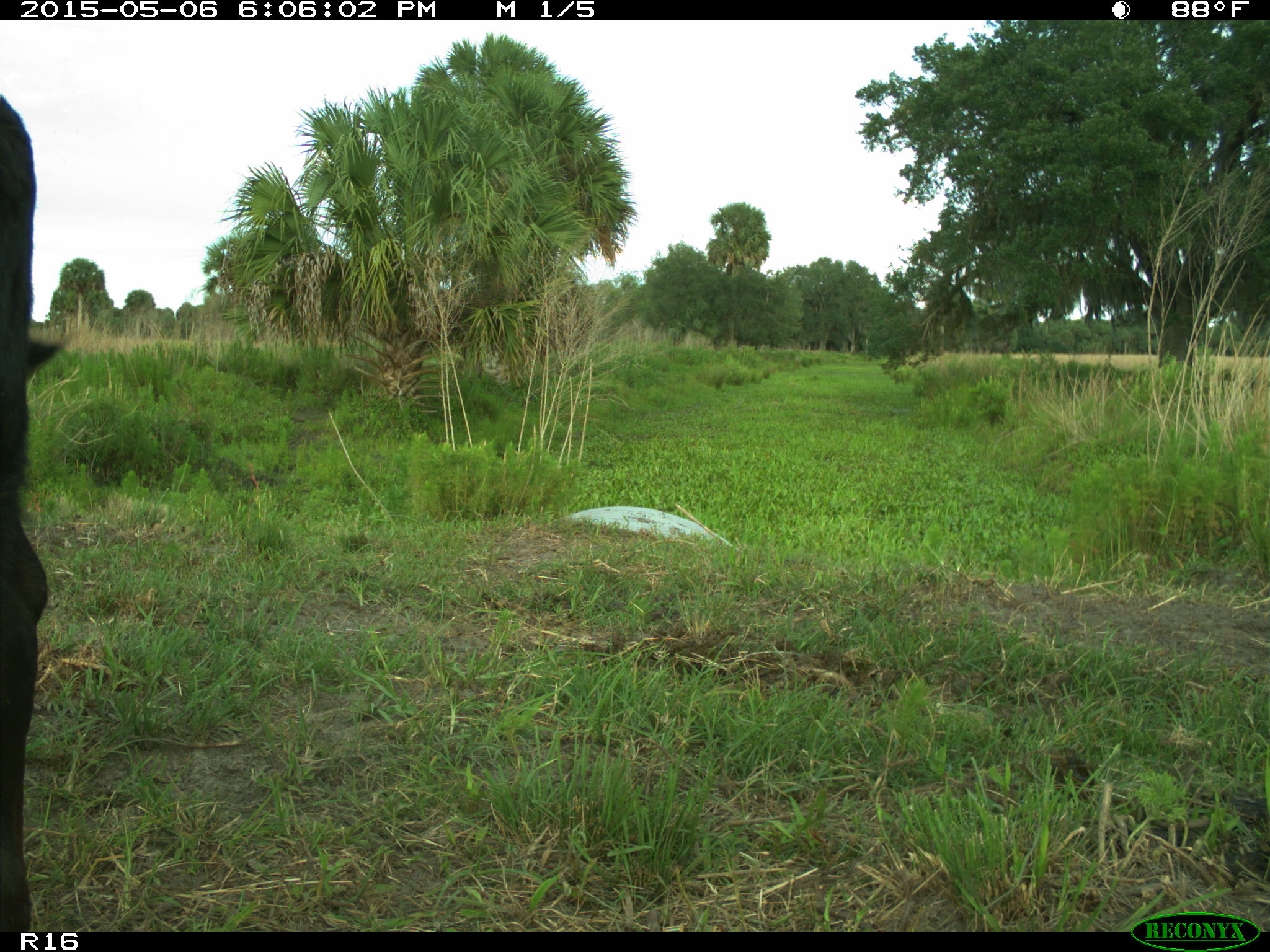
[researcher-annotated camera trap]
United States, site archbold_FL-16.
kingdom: Animalia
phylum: Chordata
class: Mammalia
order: Artiodactyla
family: Bovidae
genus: Bos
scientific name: Bos taurus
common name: domestic cow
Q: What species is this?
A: Bos taurus (domestic cow).